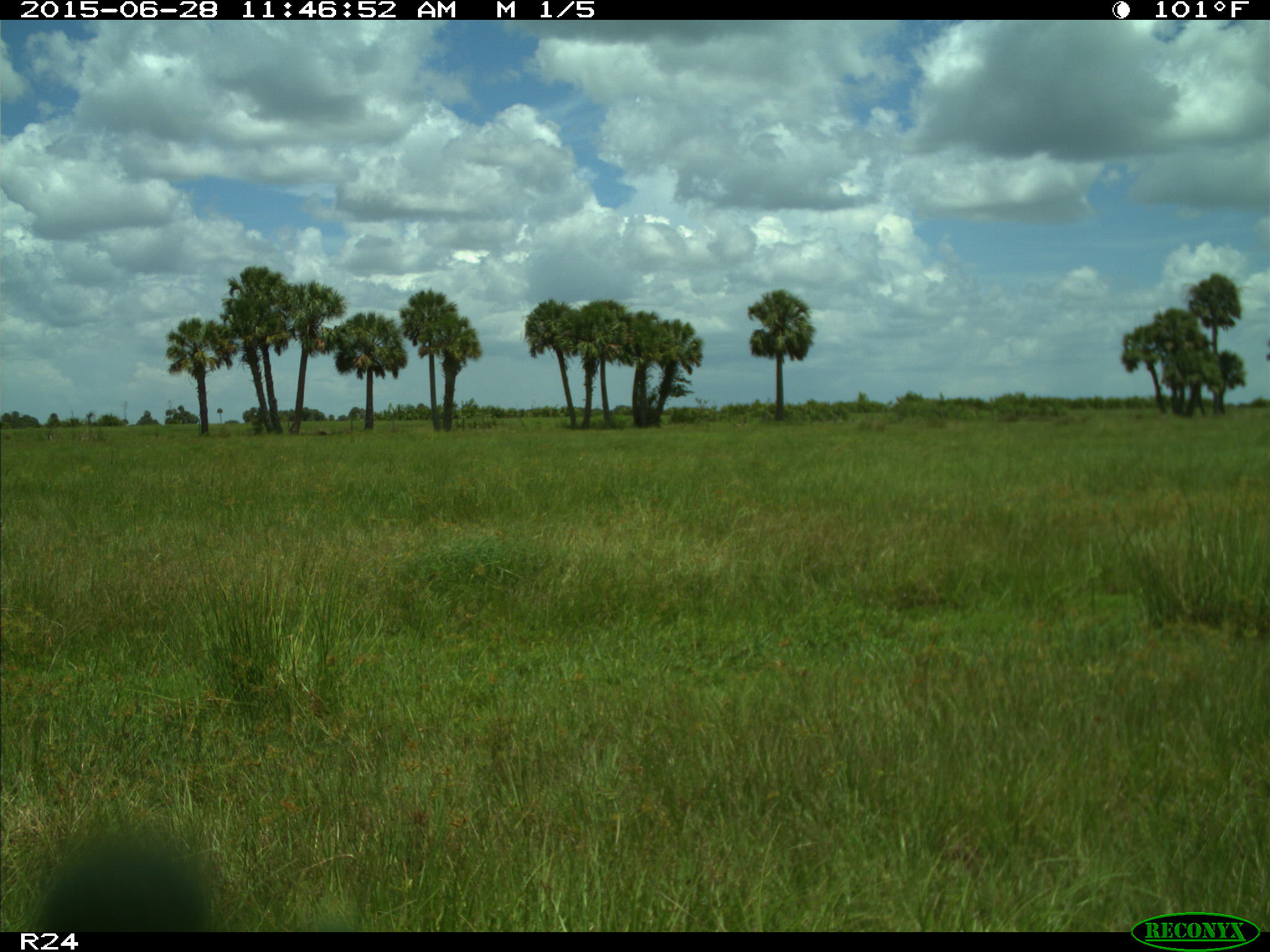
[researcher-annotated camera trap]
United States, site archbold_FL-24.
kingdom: Animalia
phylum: Chordata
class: Mammalia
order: Artiodactyla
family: Bovidae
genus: Bos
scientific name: Bos taurus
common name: domestic cow